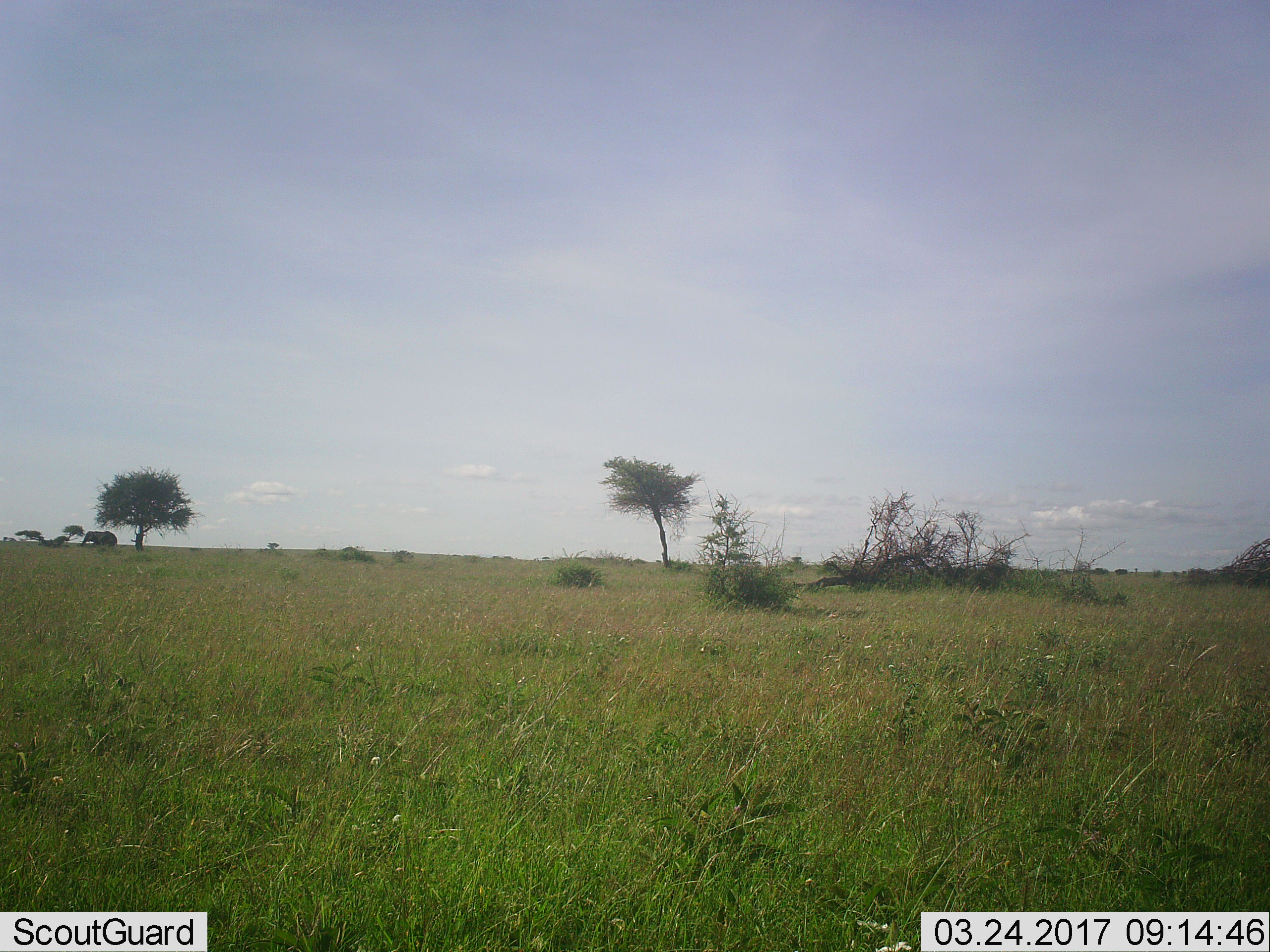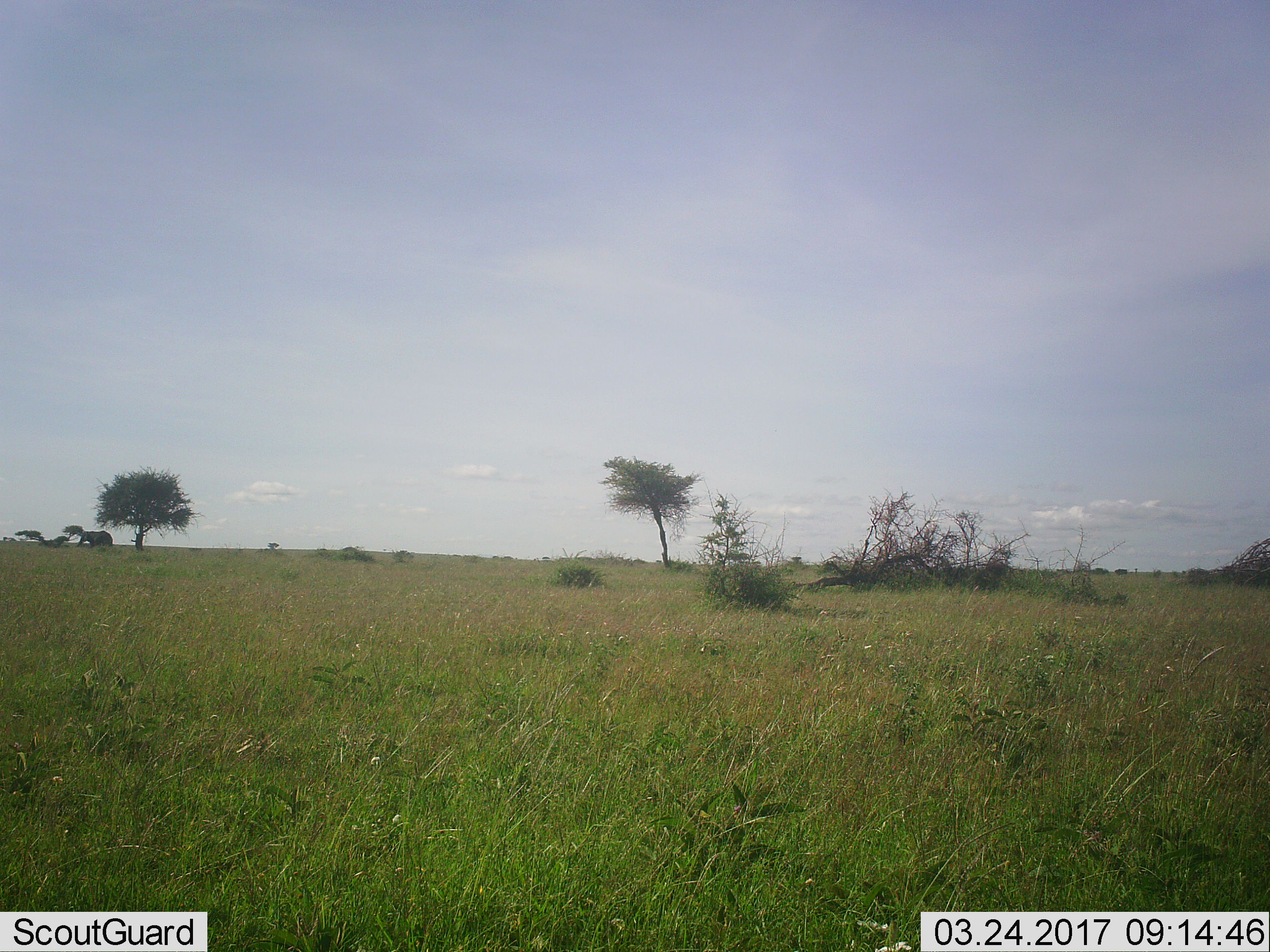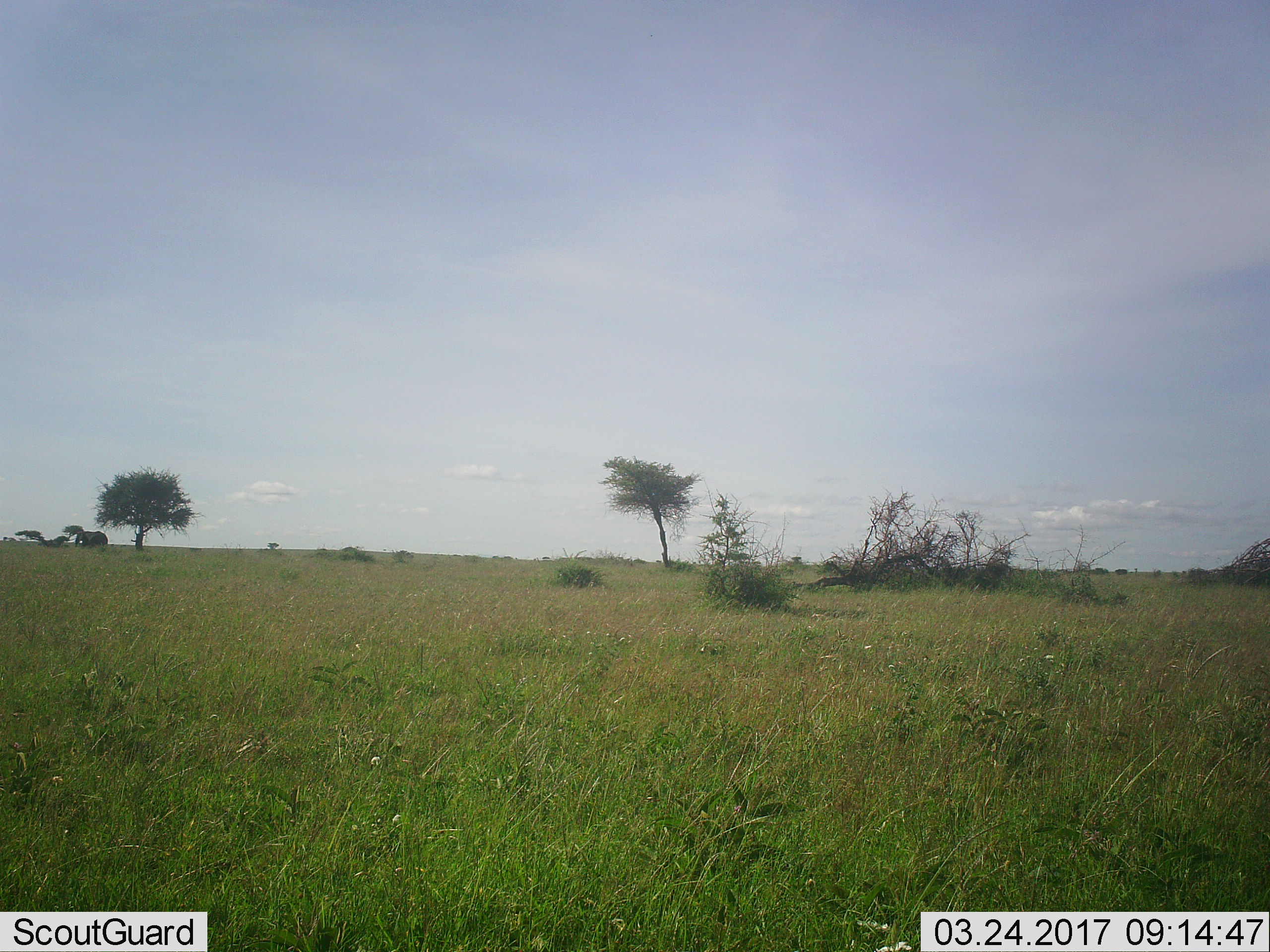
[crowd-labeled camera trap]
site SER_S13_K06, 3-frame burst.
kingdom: Animalia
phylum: Chordata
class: Mammalia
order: Proboscidea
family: Elephantidae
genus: Loxodonta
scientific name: Loxodonta africana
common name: african bush elephant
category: elephant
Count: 1.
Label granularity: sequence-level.